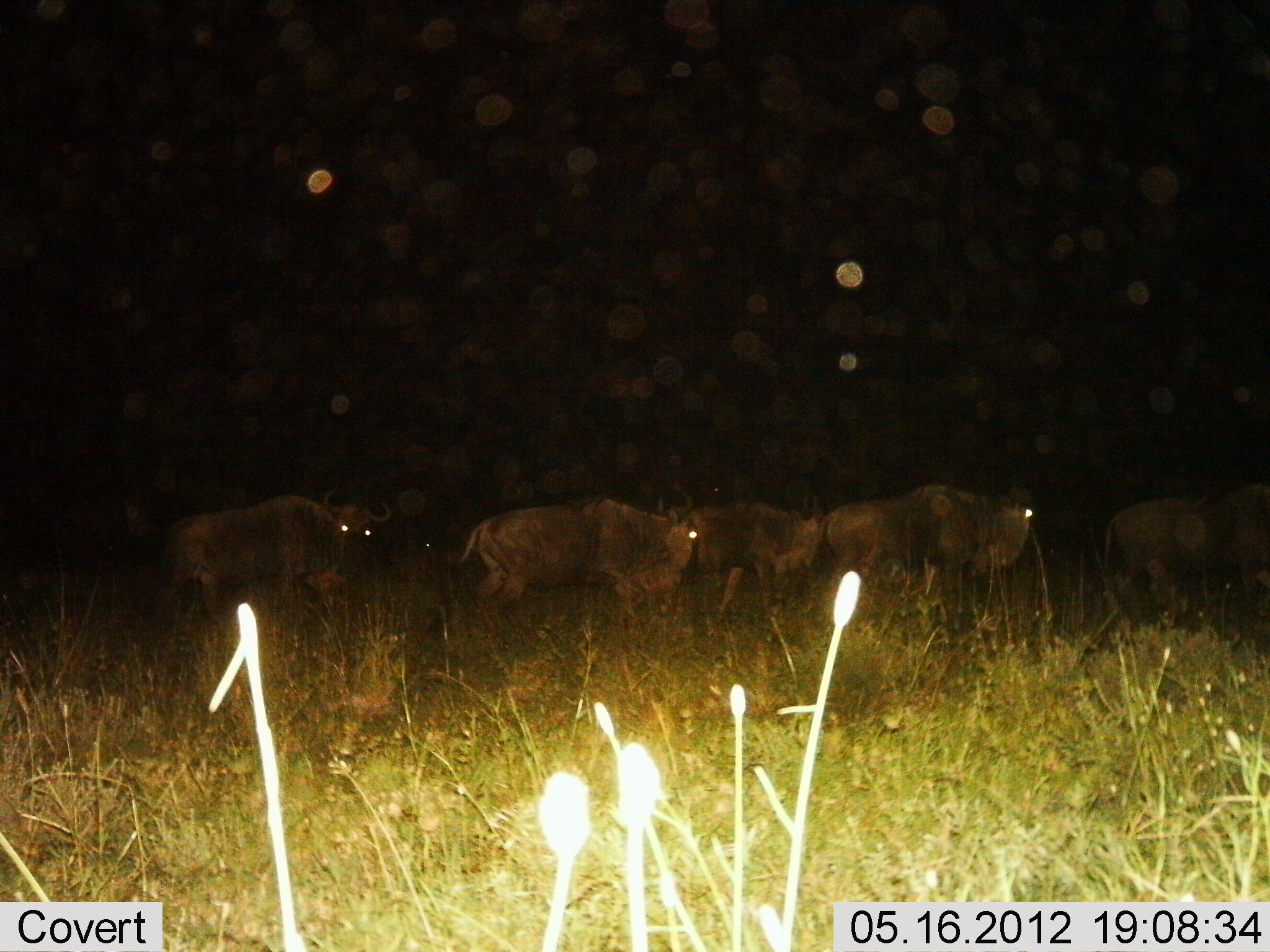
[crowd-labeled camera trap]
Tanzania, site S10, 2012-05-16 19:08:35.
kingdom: Animalia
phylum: Chordata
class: Mammalia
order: Artiodactyla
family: Bovidae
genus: Connochaetes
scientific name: Connochaetes taurinus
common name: blue wildebeest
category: wildebeest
Wildebeest (blue wildebeest) (Connochaetes taurinus), count 5. Behavior (volunteer vote fractions): standing 40%, resting 0%, moving 70%, interacting 0%. Young present (vote fraction): 0%. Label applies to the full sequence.